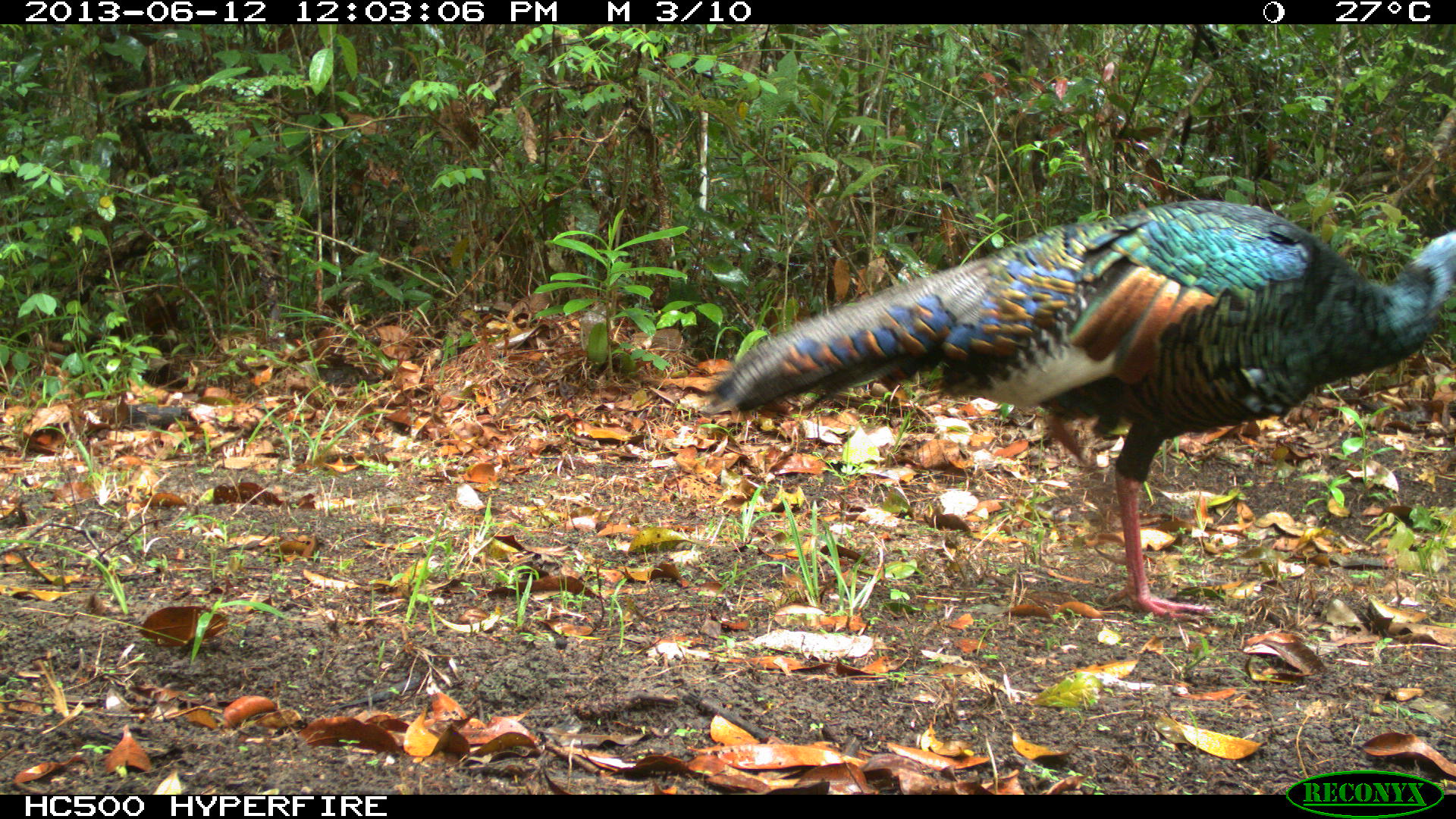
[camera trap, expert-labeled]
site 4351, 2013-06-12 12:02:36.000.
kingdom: Animalia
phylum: Chordata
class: Aves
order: Galliformes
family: Phasianidae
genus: Meleagris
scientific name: Meleagris ocellata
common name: ocellated turkey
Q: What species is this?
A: Meleagris ocellata (ocellated turkey).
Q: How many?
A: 1.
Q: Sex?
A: Male.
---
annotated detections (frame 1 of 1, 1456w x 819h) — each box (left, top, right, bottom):
meleagris ocellata: (696, 195, 1456, 621)